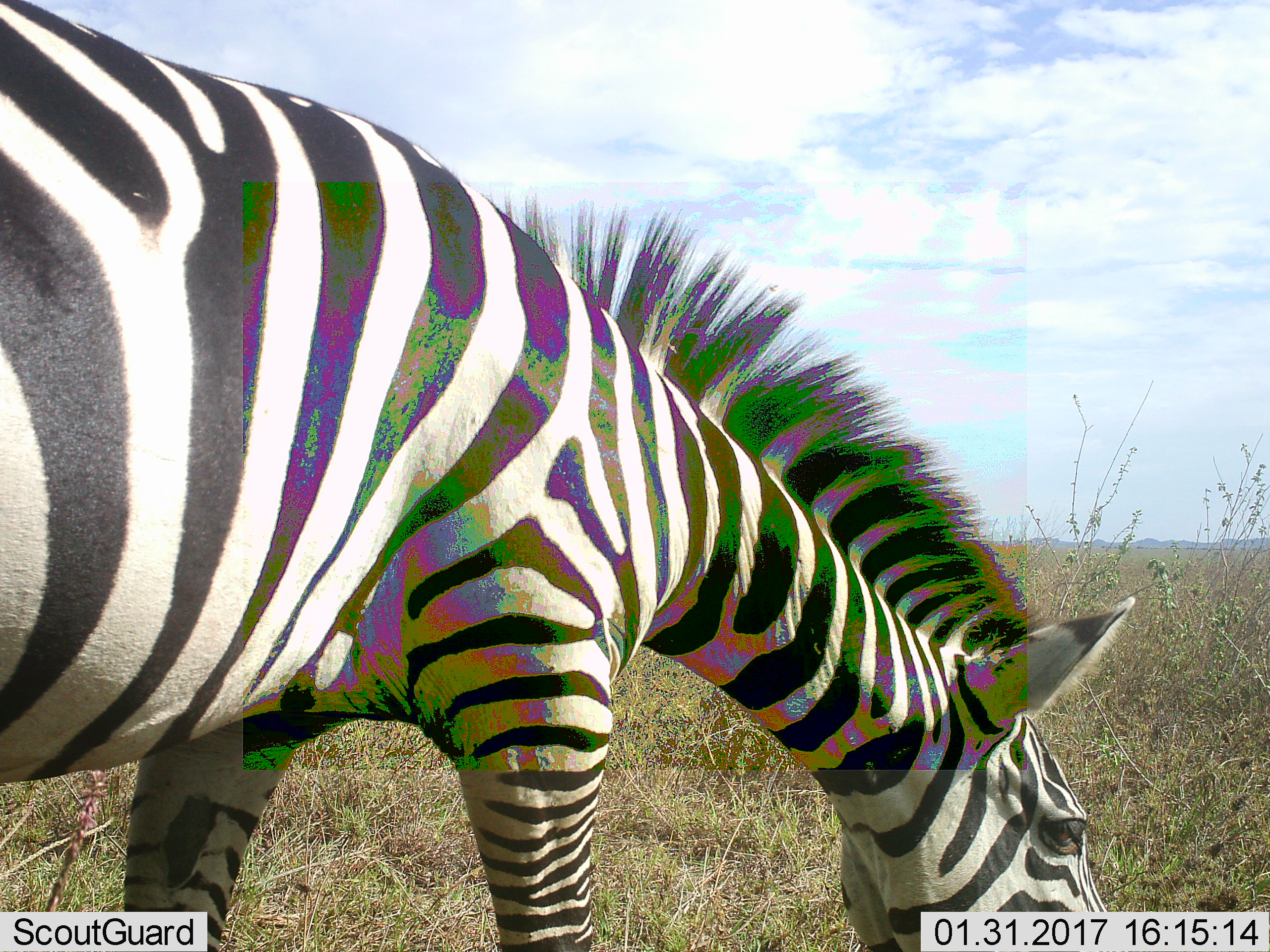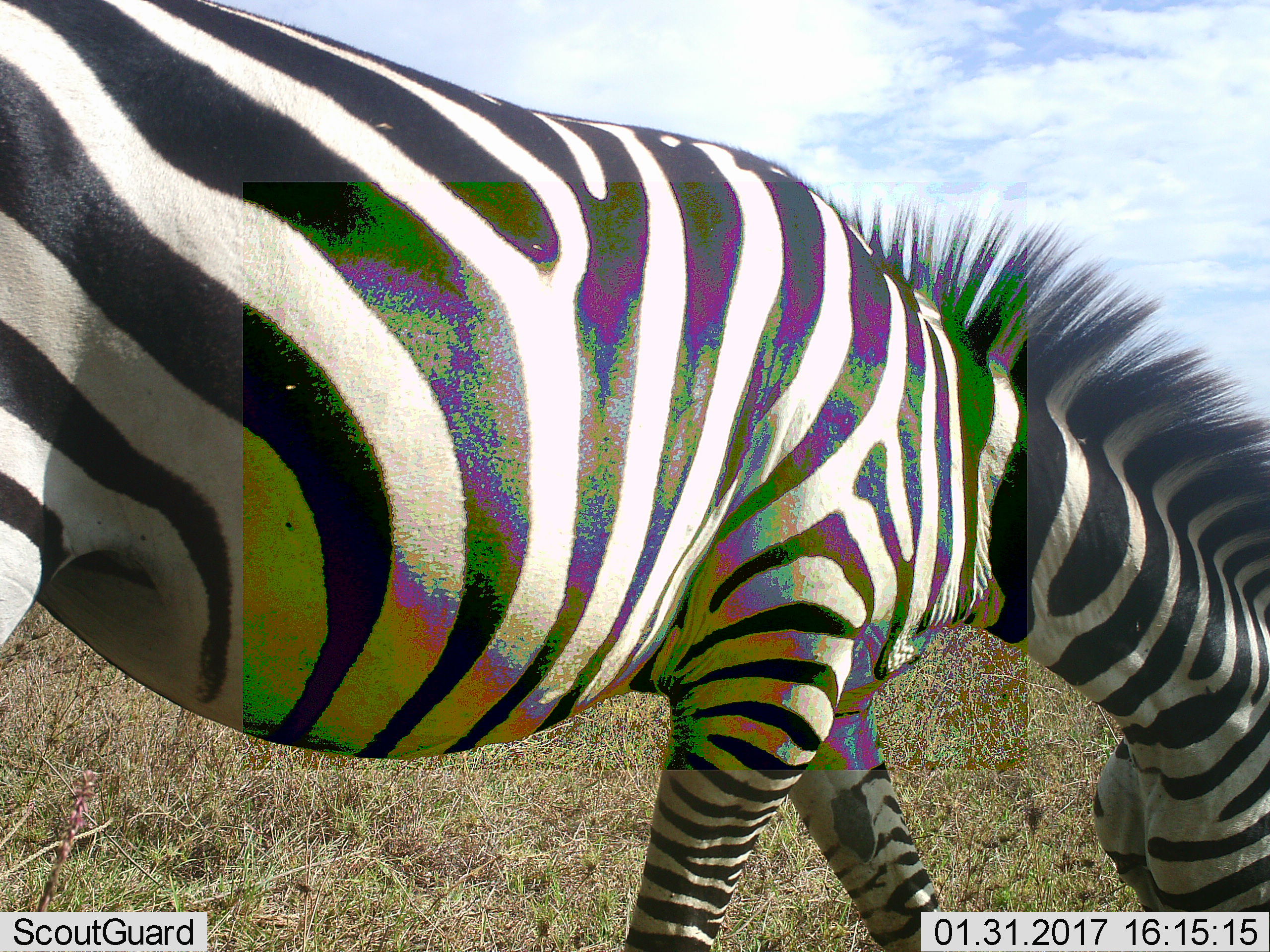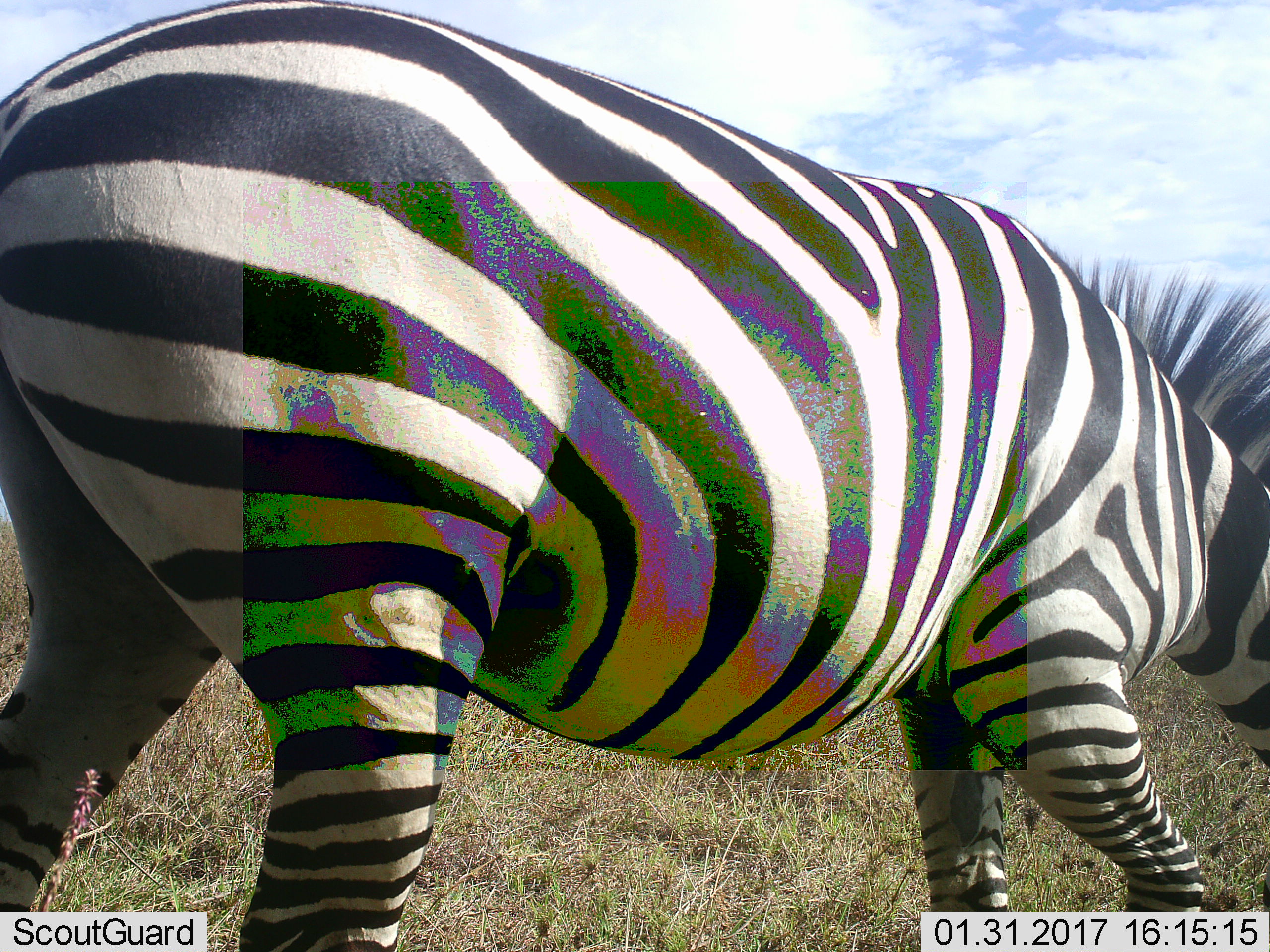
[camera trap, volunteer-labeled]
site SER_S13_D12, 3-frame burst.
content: unidentified animal